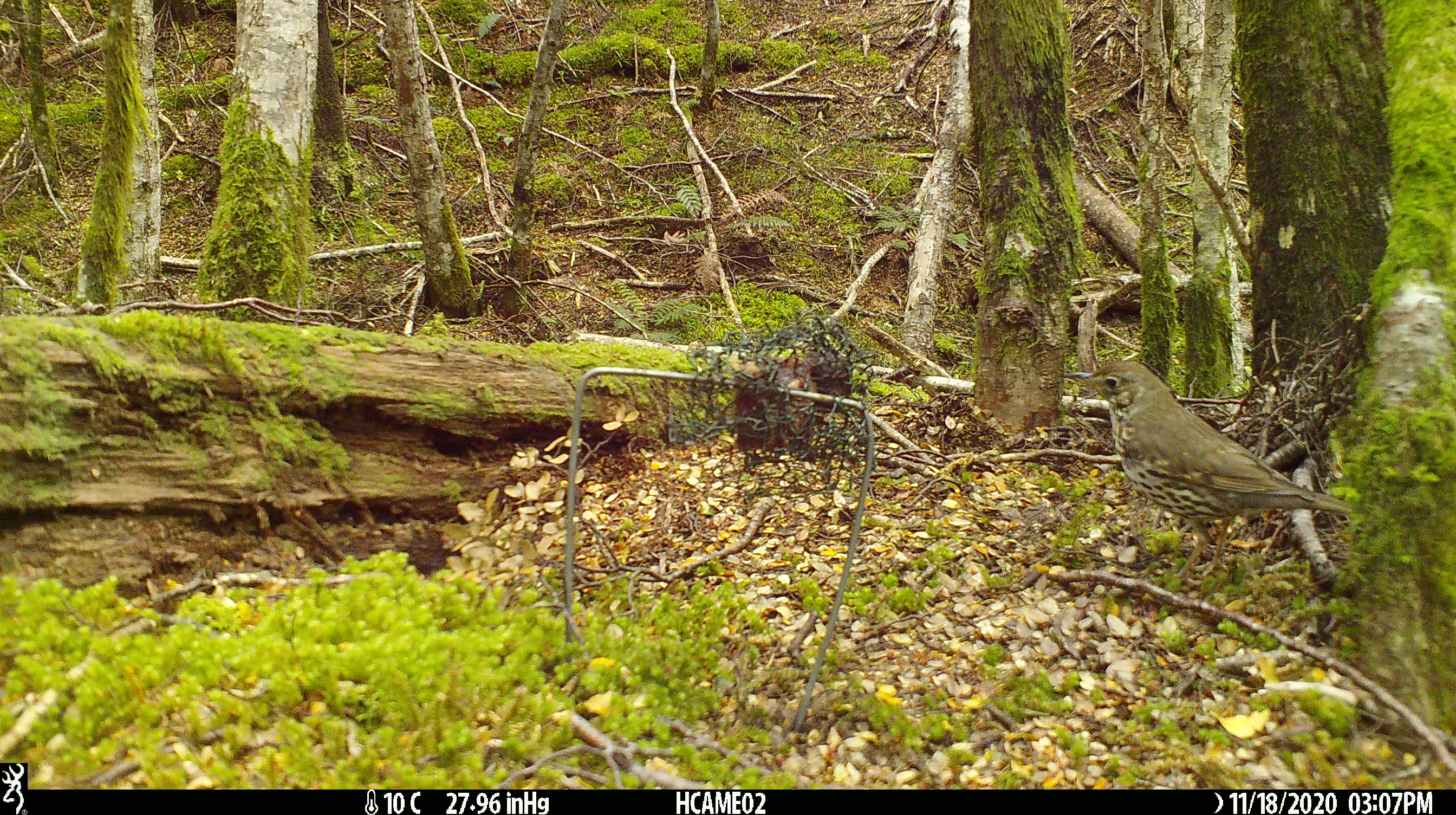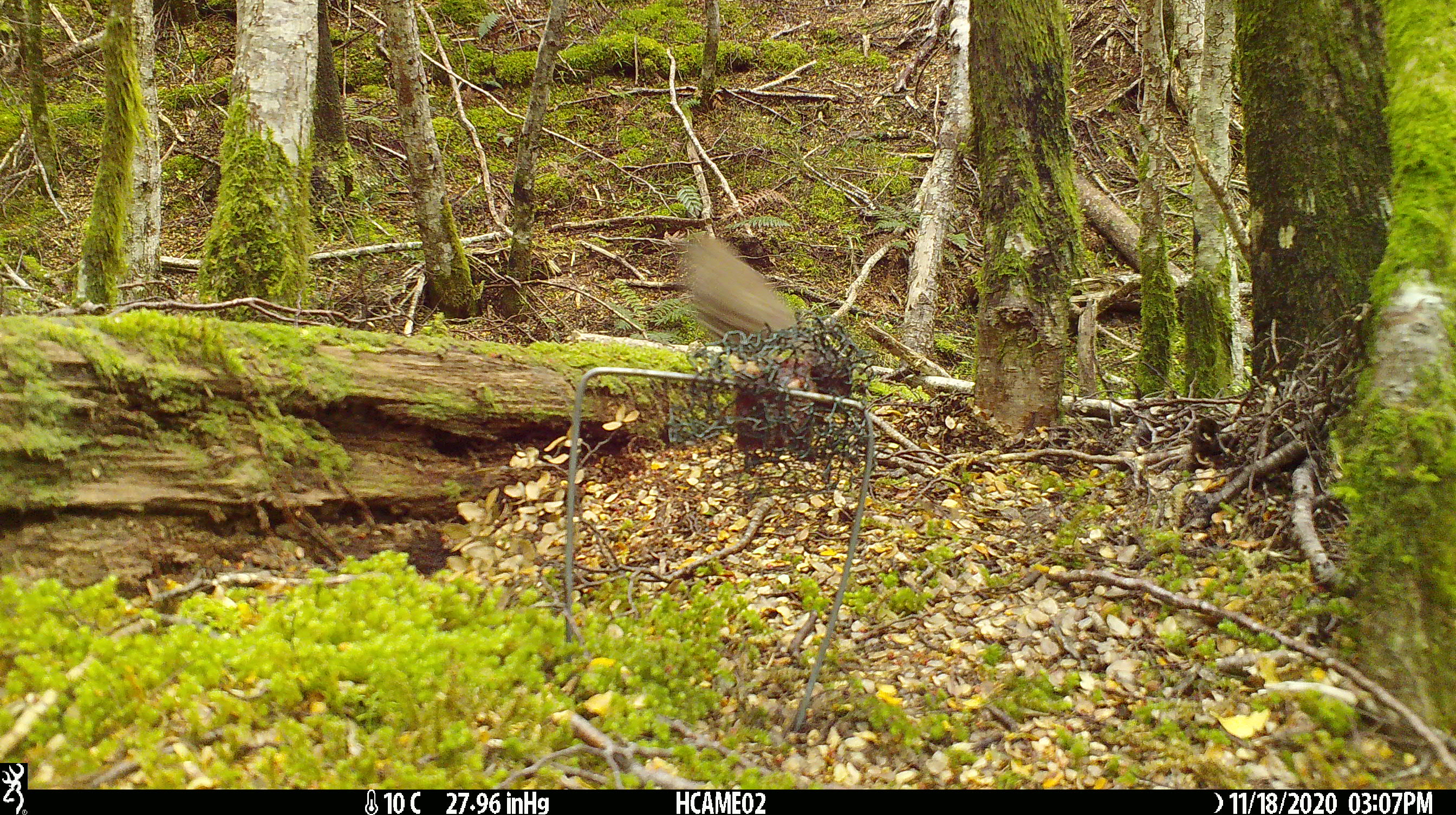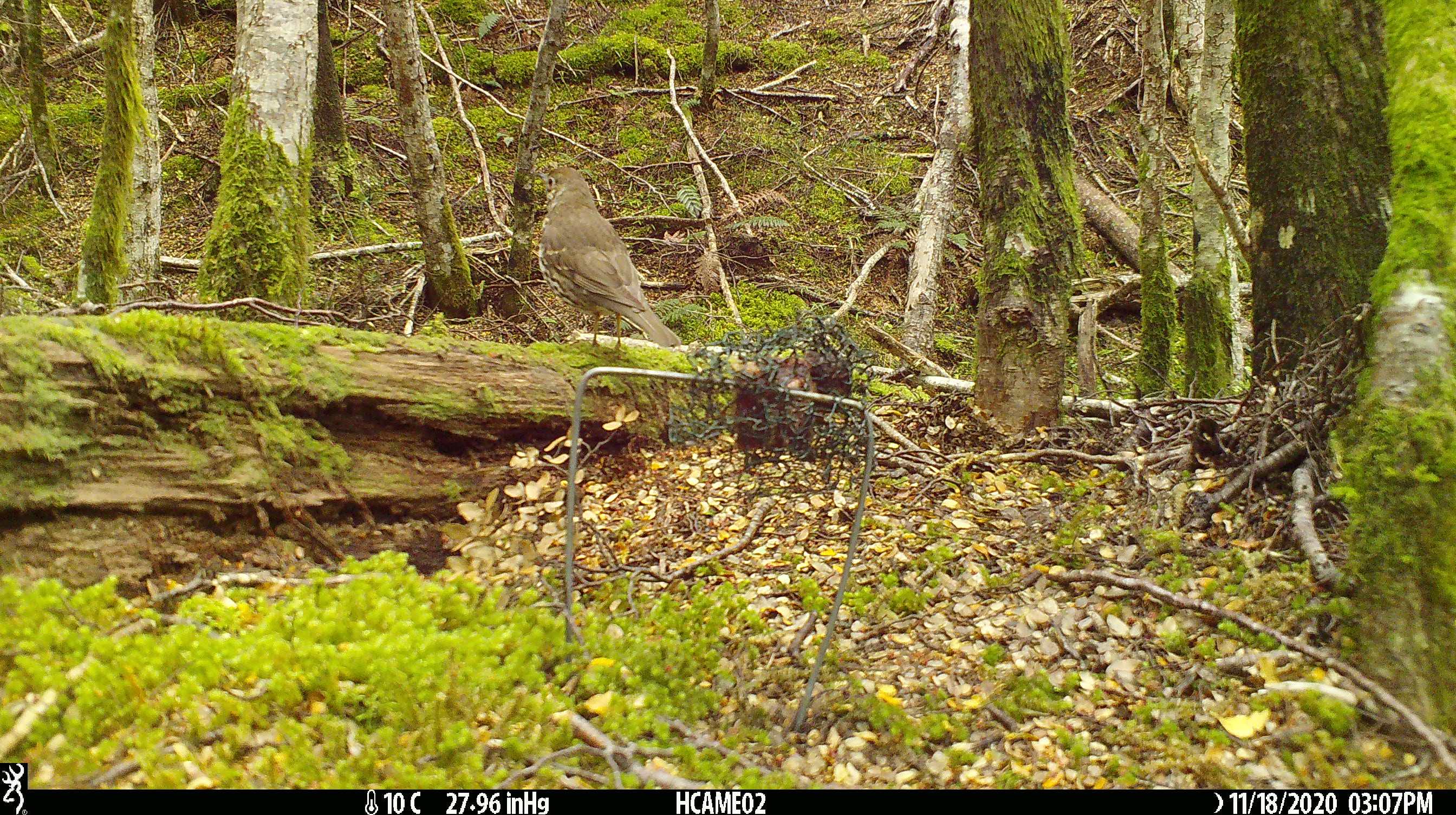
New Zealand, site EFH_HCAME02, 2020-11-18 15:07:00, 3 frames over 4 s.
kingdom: Animalia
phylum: Chordata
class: Aves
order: Passeriformes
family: Turdidae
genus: Turdus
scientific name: Turdus philomelos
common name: song thrush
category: thrush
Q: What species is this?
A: Thrush (song thrush) (Turdus philomelos).